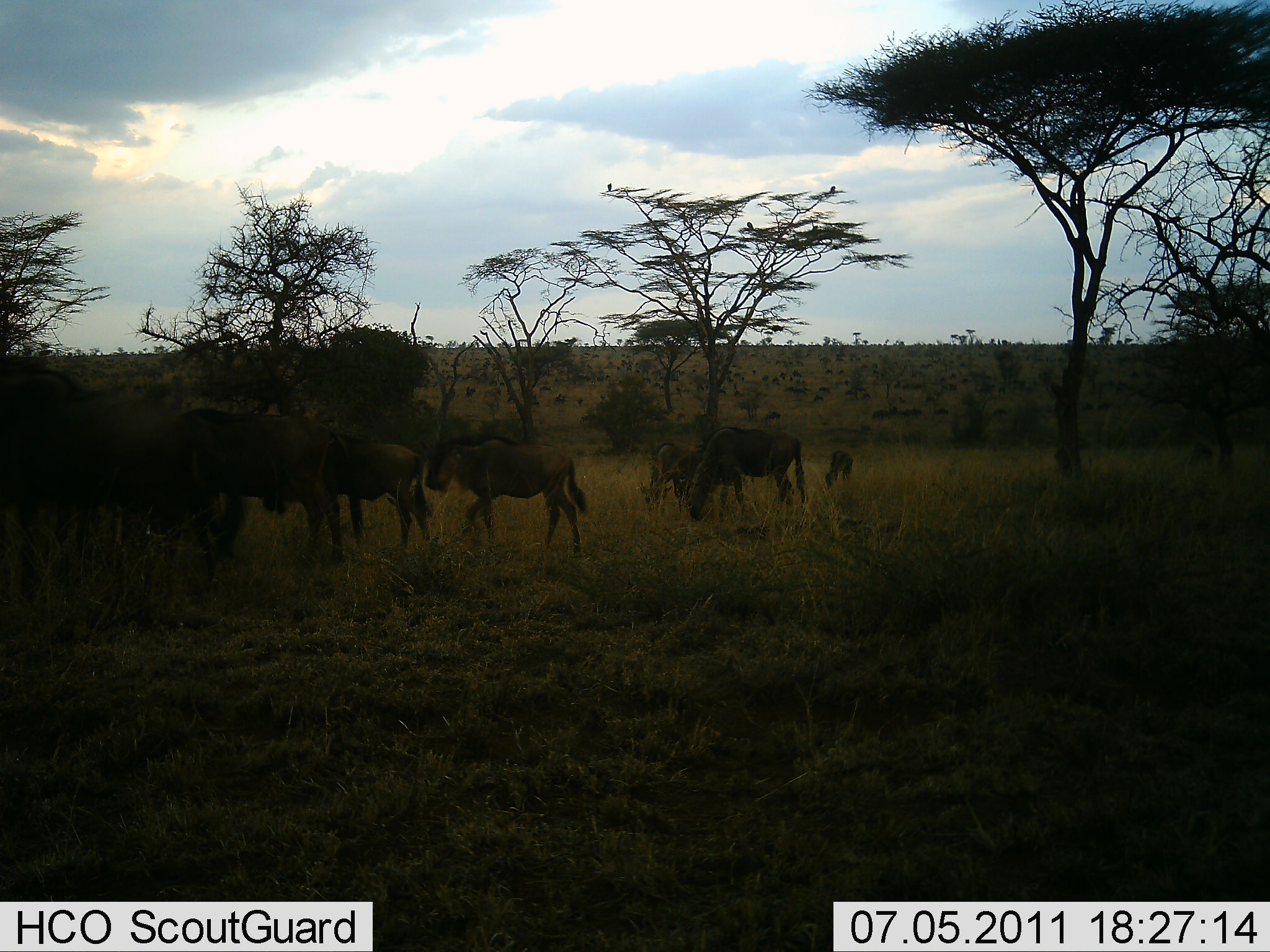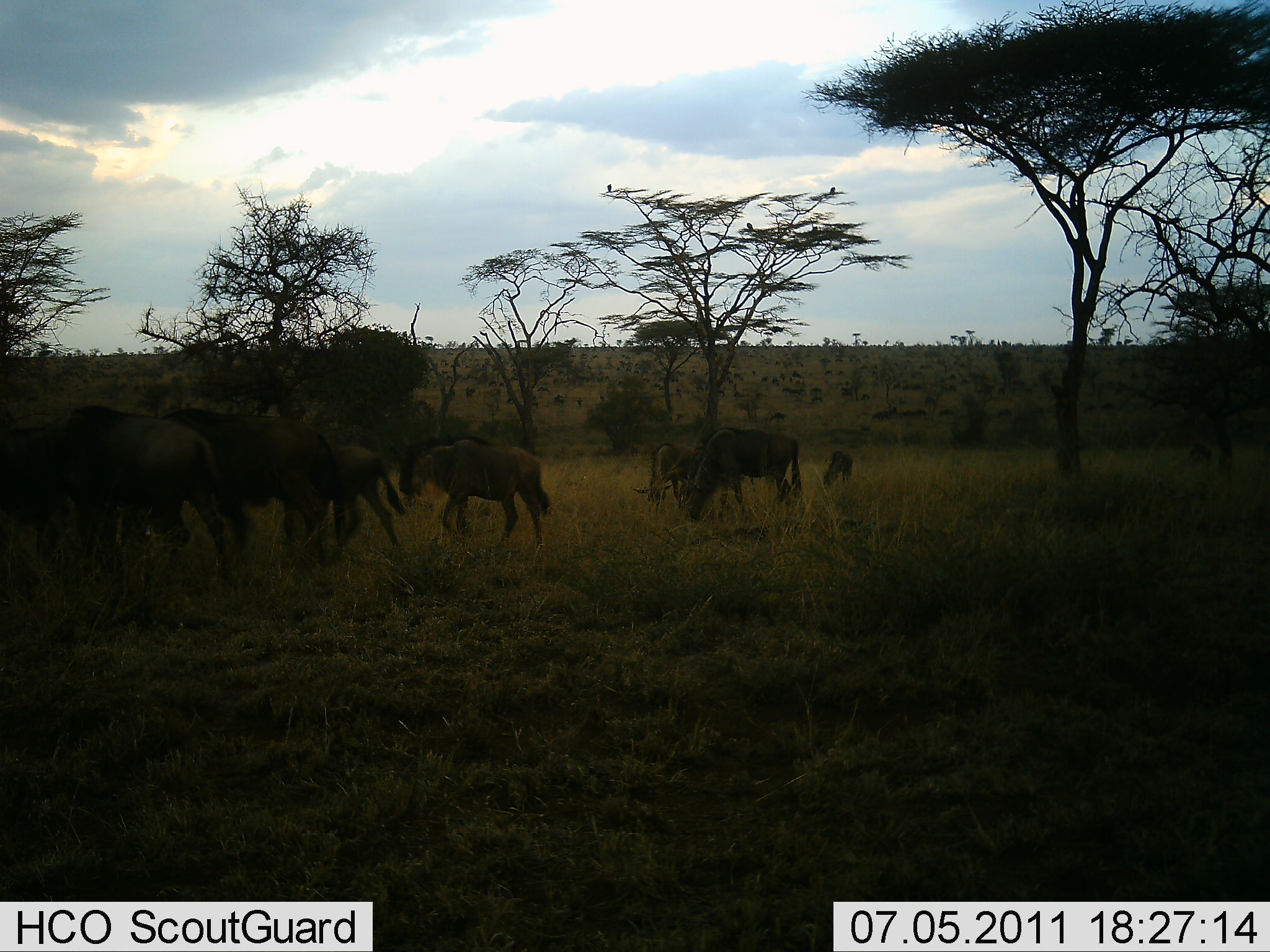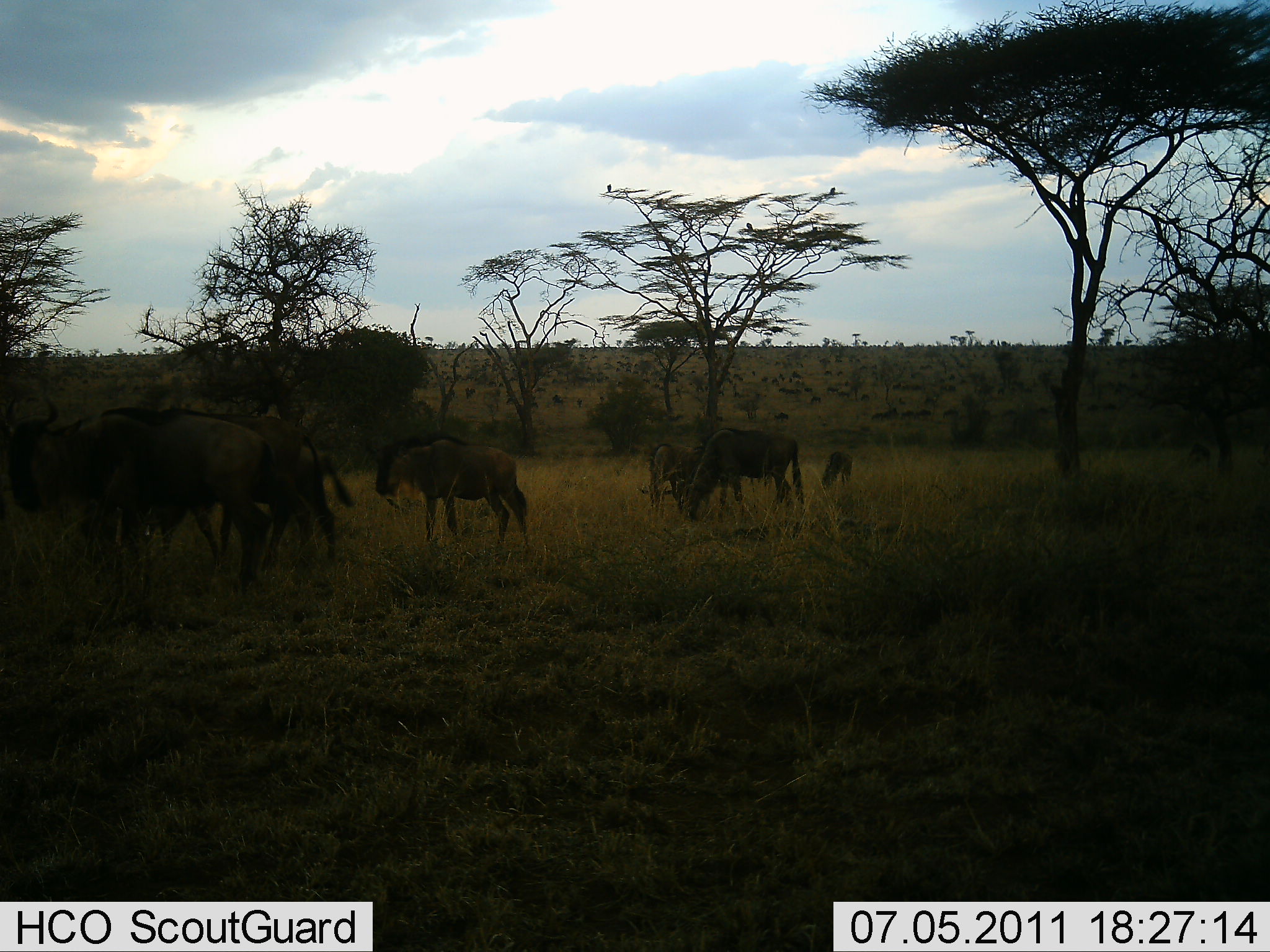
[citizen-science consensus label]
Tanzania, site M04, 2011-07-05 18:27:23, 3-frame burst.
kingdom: Animalia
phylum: Chordata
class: Mammalia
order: Artiodactyla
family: Bovidae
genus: Connochaetes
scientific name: Connochaetes taurinus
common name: blue wildebeest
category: wildebeest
Wildebeest (blue wildebeest) (Connochaetes taurinus), count 8. Behavior (volunteer vote fractions): standing 33%, resting 0%, moving 75%, interacting 8%. Young present (vote fraction): 17%. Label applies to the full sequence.